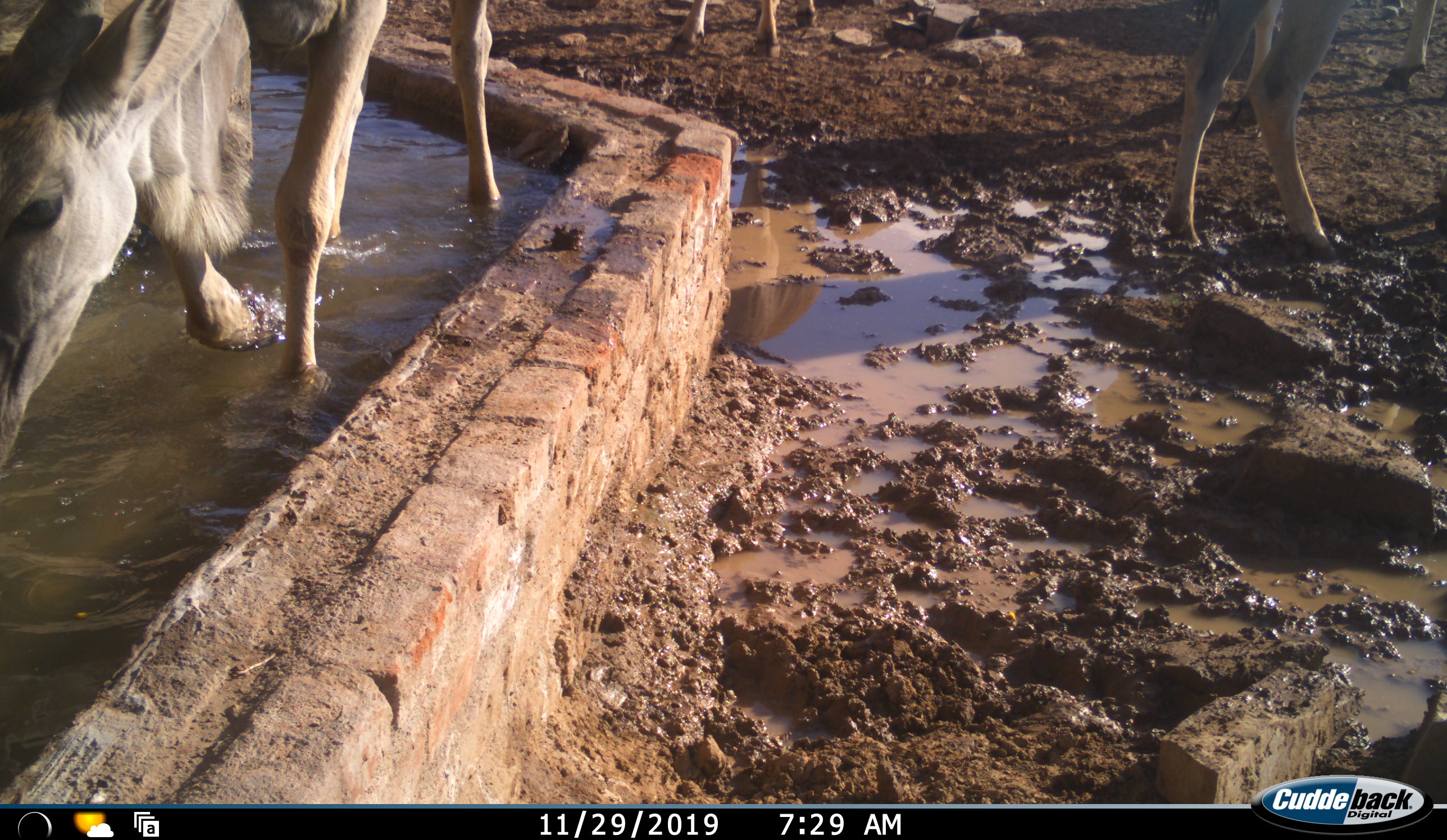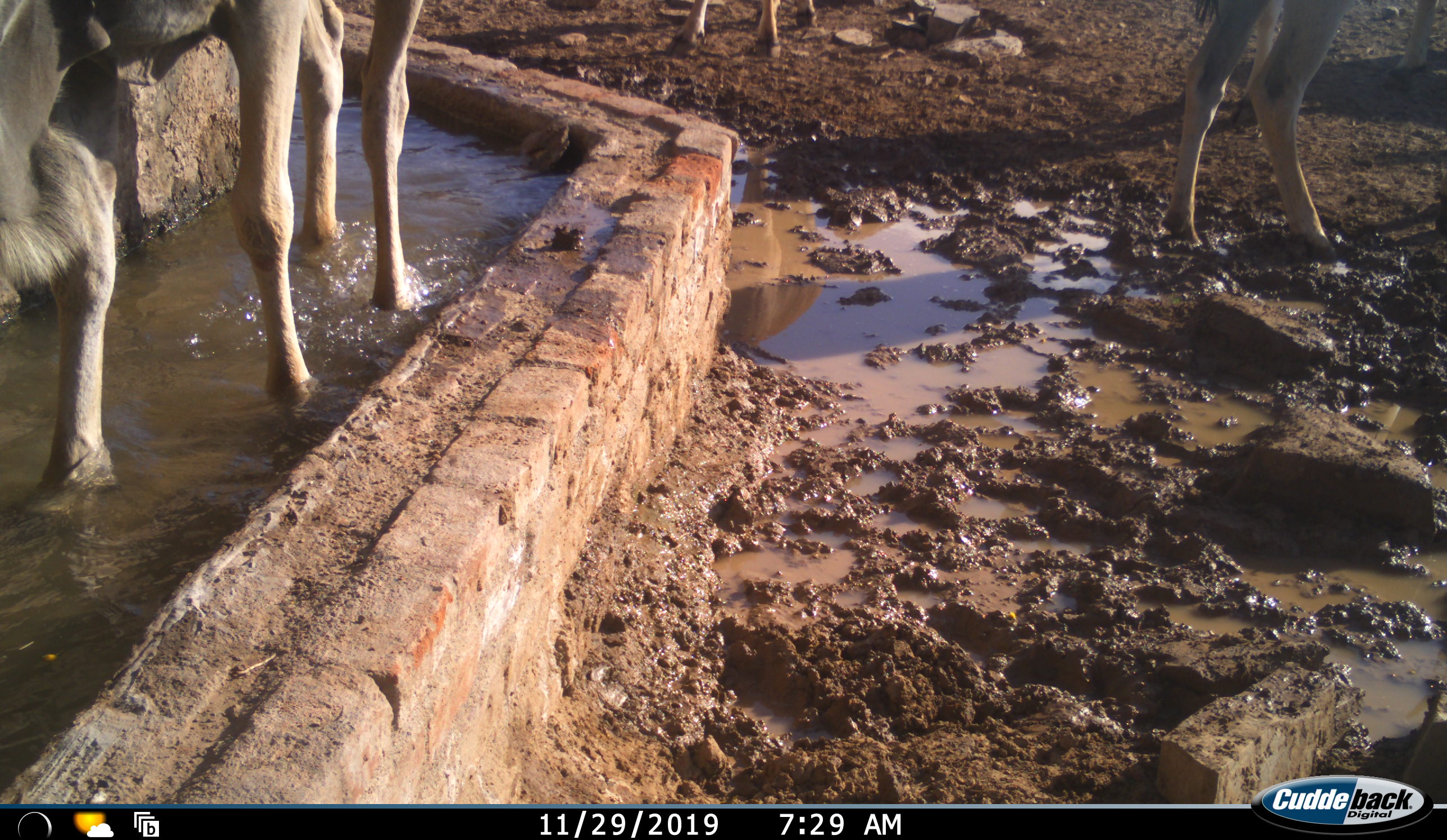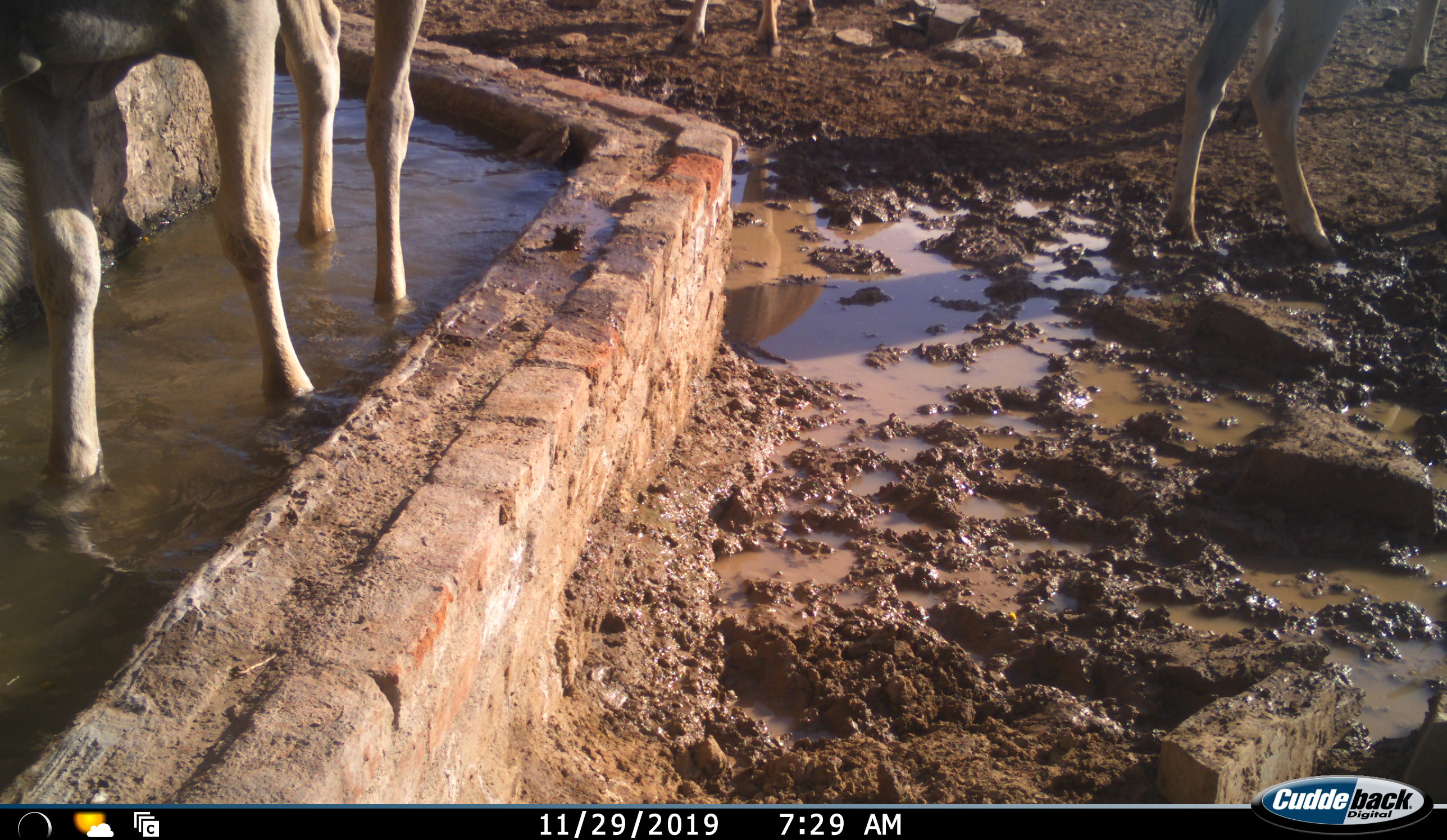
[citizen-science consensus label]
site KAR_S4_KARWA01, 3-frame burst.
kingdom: Animalia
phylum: Chordata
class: Mammalia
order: Artiodactyla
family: Bovidae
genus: Tragelaphus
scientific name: Tragelaphus oryx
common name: eland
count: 4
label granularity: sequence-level